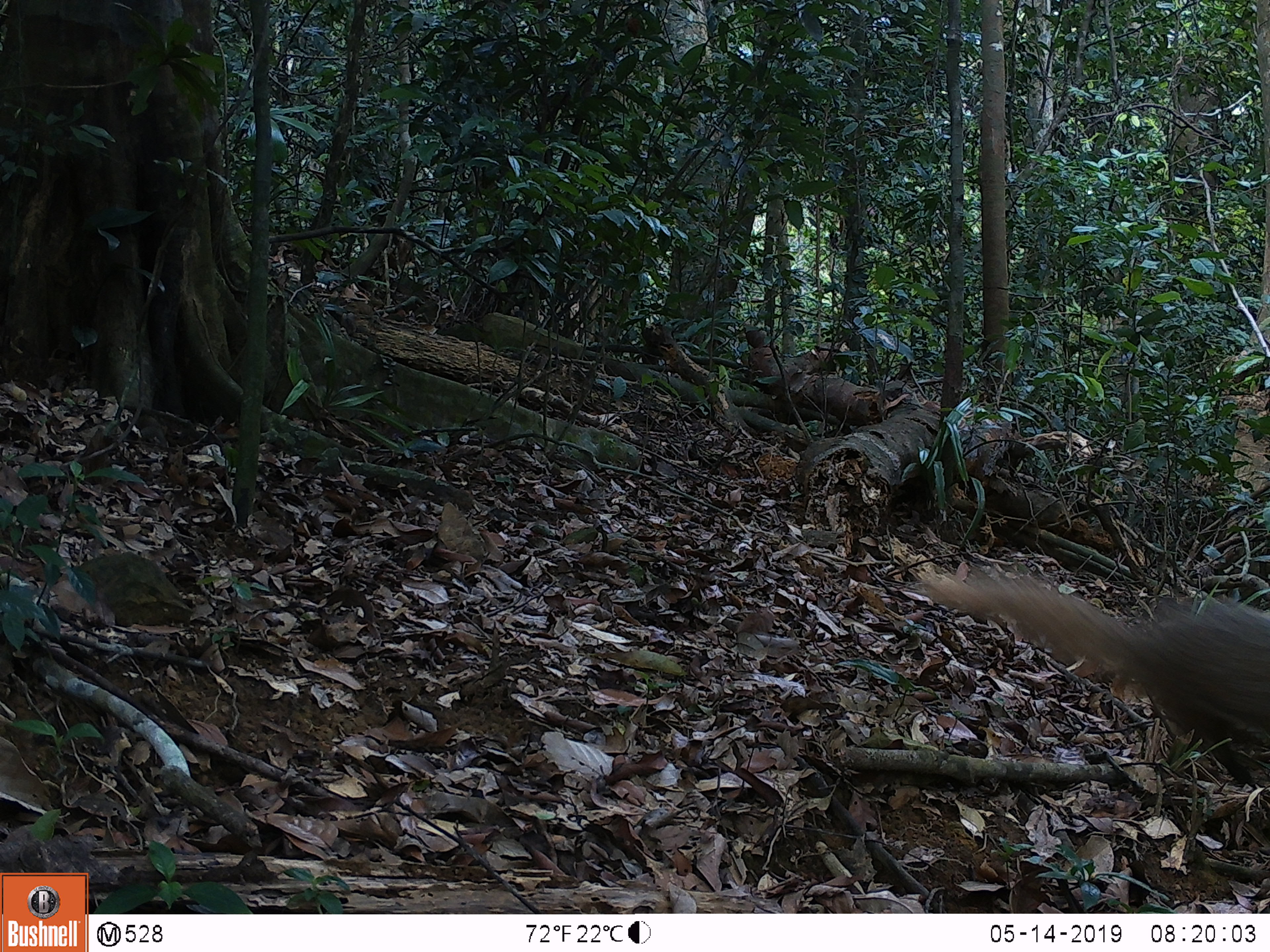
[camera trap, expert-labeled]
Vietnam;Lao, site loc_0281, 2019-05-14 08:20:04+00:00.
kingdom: Animalia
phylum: Chordata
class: Mammalia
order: Carnivora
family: Herpestidae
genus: Urva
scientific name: Urva urva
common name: crab-eating mongoose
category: crab eating mongoose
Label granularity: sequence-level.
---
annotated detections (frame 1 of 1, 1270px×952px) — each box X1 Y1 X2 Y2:
crab eating mongoose: 917 567 1270 785